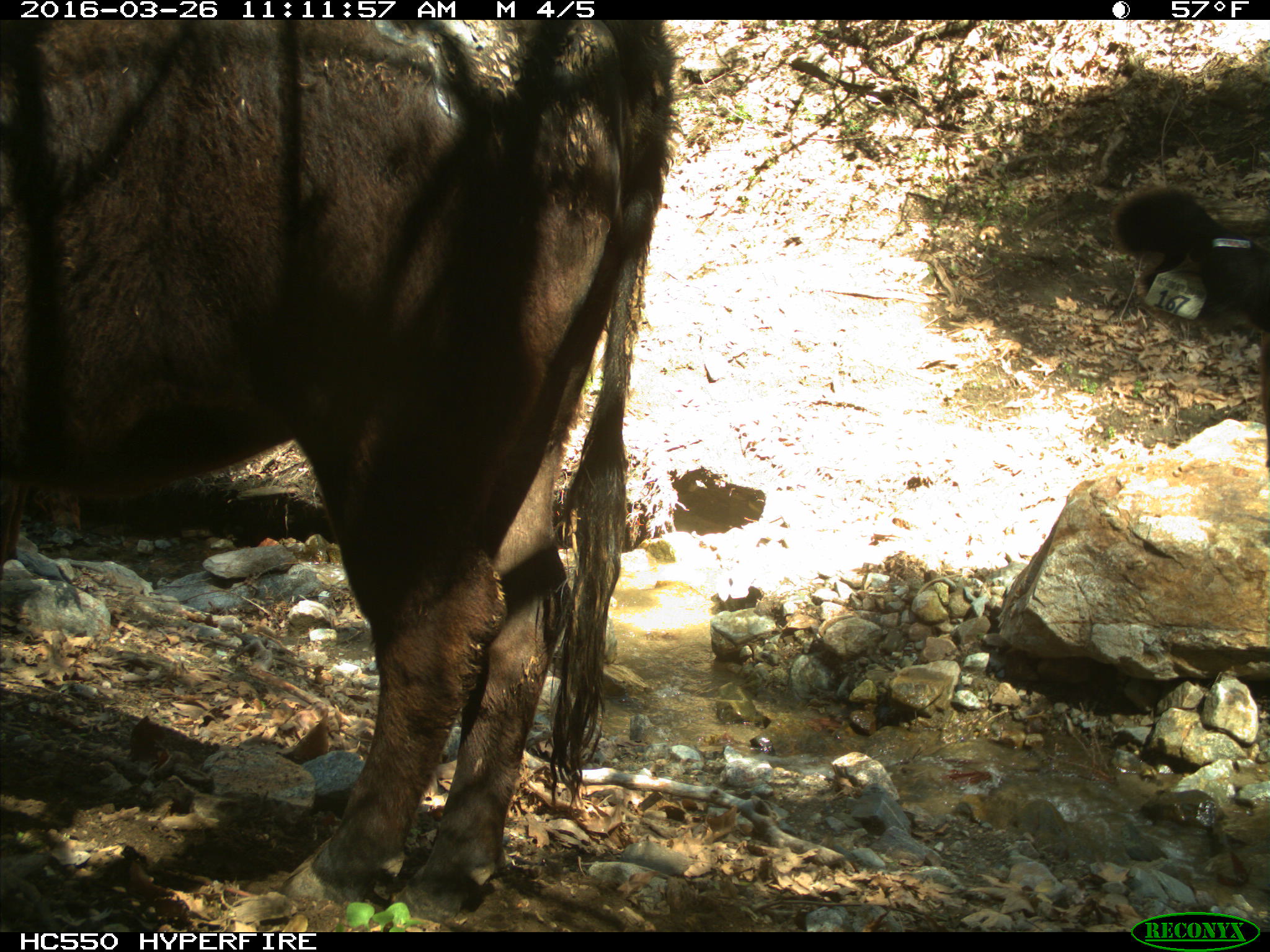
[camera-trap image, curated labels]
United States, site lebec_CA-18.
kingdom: Animalia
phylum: Chordata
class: Mammalia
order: Artiodactyla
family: Bovidae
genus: Bos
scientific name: Bos taurus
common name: domestic cow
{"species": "Bos taurus (domestic cow)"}